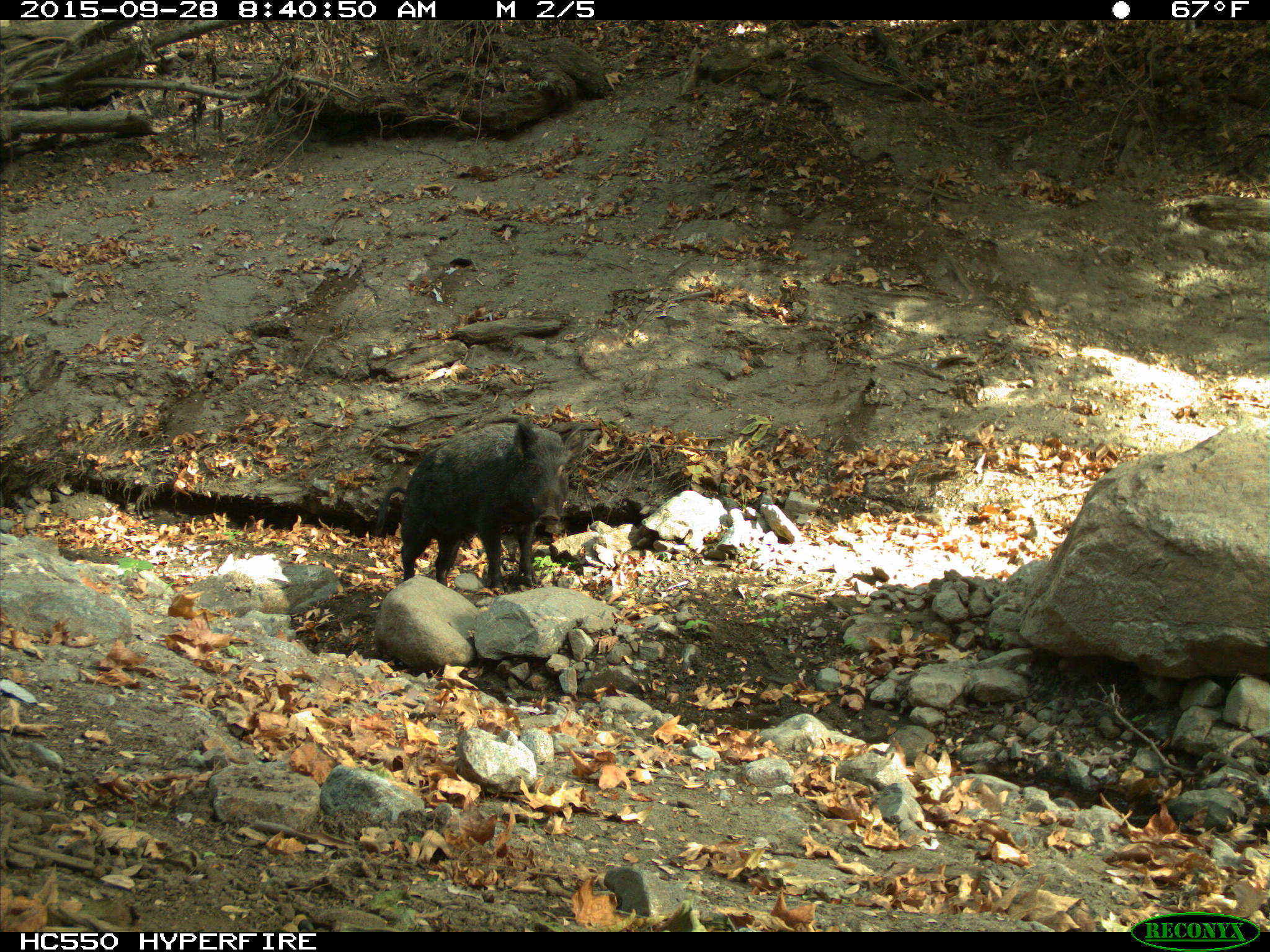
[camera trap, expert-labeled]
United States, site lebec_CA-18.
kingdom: Animalia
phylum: Chordata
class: Mammalia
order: Artiodactyla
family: Suidae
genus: Sus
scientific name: Sus scrofa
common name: wild boar